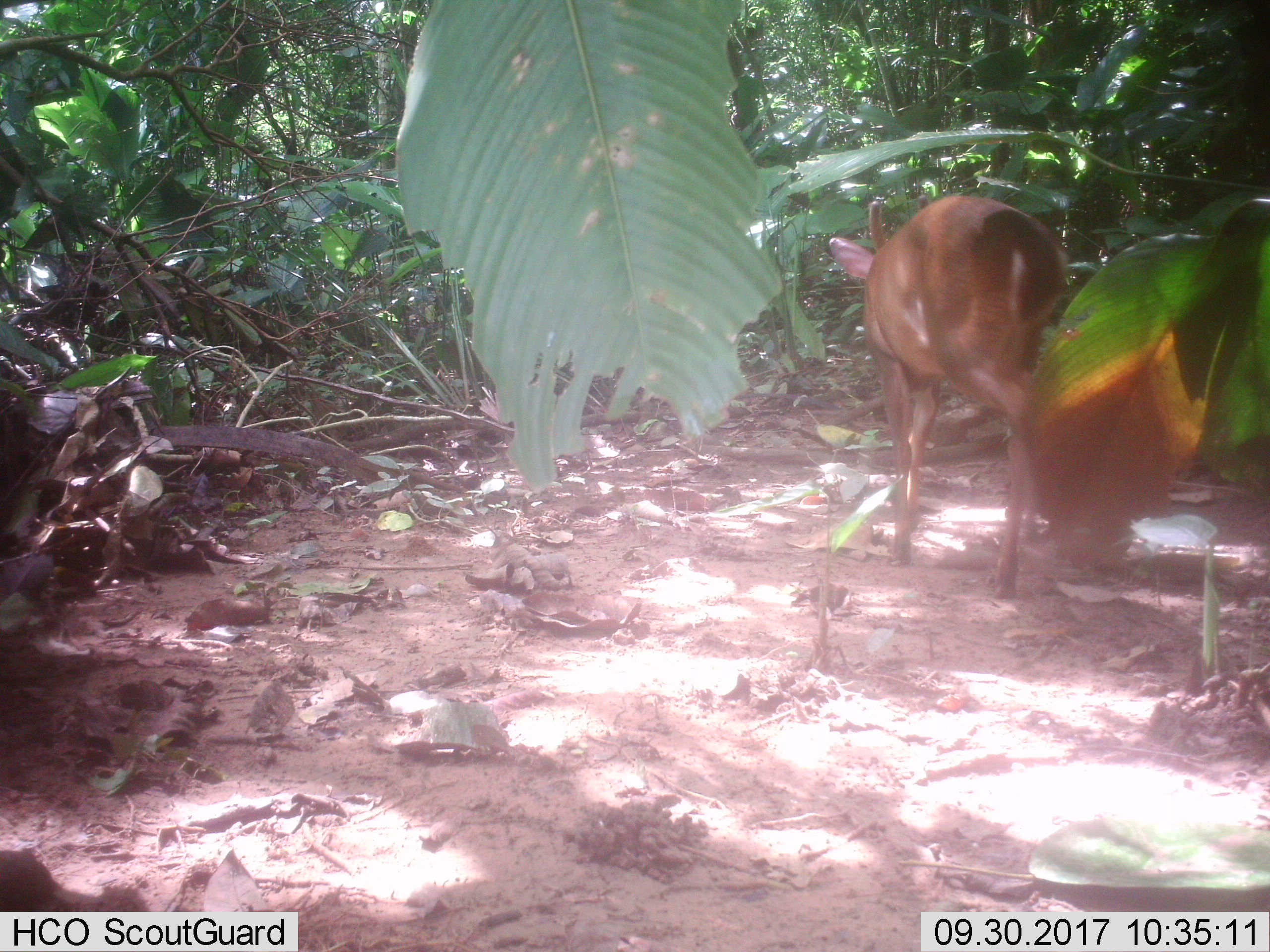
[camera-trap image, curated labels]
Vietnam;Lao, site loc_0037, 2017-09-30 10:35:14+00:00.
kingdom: Animalia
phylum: Chordata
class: Mammalia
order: Artiodactyla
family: Cervidae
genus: Muntiacus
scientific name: Muntiacus vuquangensis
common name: large-antlered muntjac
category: large antlered muntjac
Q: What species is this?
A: Large antlered muntjac (large-antlered muntjac) (Muntiacus vuquangensis).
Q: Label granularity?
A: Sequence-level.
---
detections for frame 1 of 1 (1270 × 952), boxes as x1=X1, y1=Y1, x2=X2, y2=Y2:
large antlered muntjac: x1=828, y1=194, x2=1068, y2=599